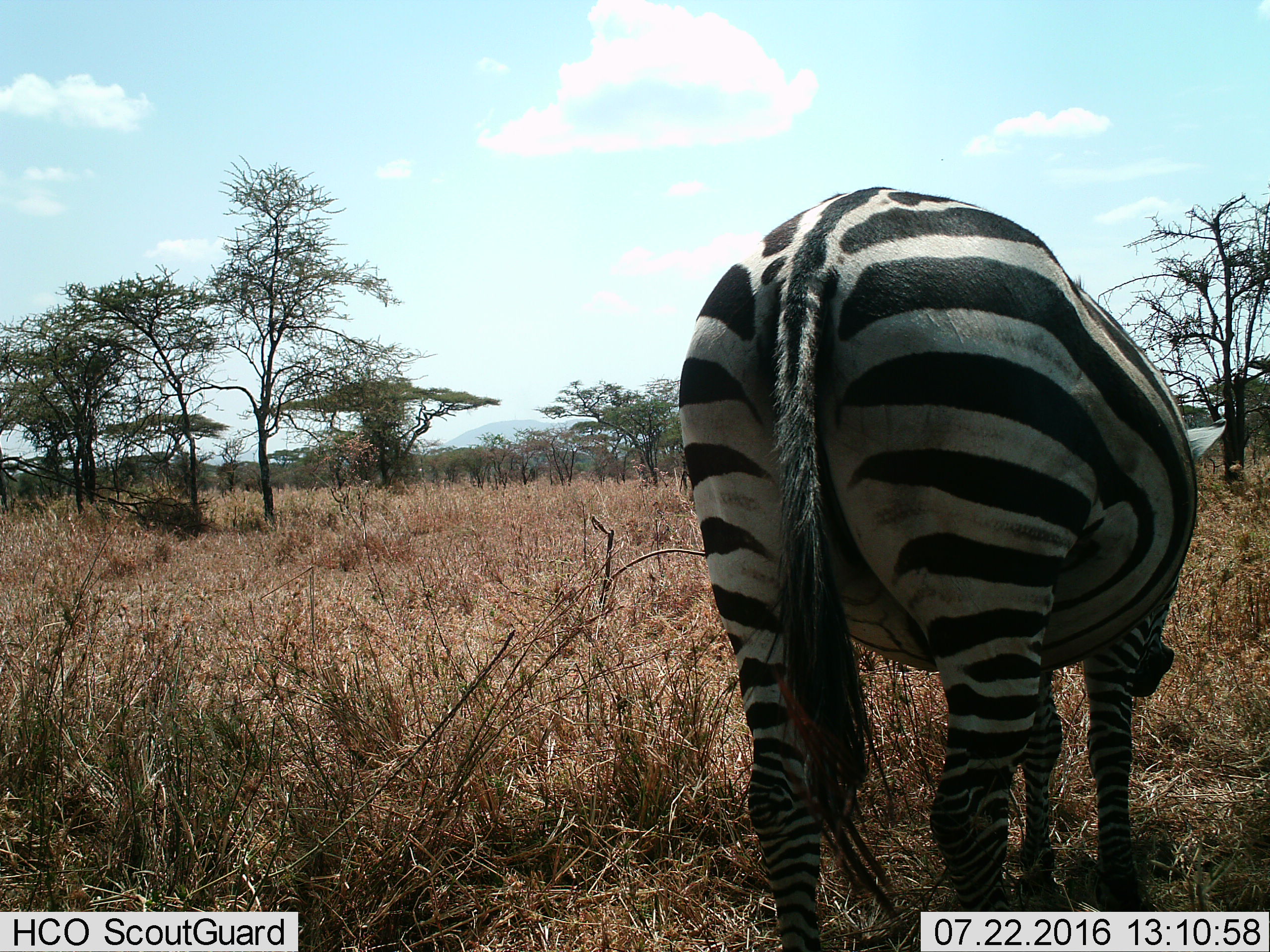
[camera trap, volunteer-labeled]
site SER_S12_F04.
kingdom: Animalia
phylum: Chordata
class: Mammalia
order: Perissodactyla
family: Equidae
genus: Equus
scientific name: Equus quagga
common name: plains zebra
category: zebraplains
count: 1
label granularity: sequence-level